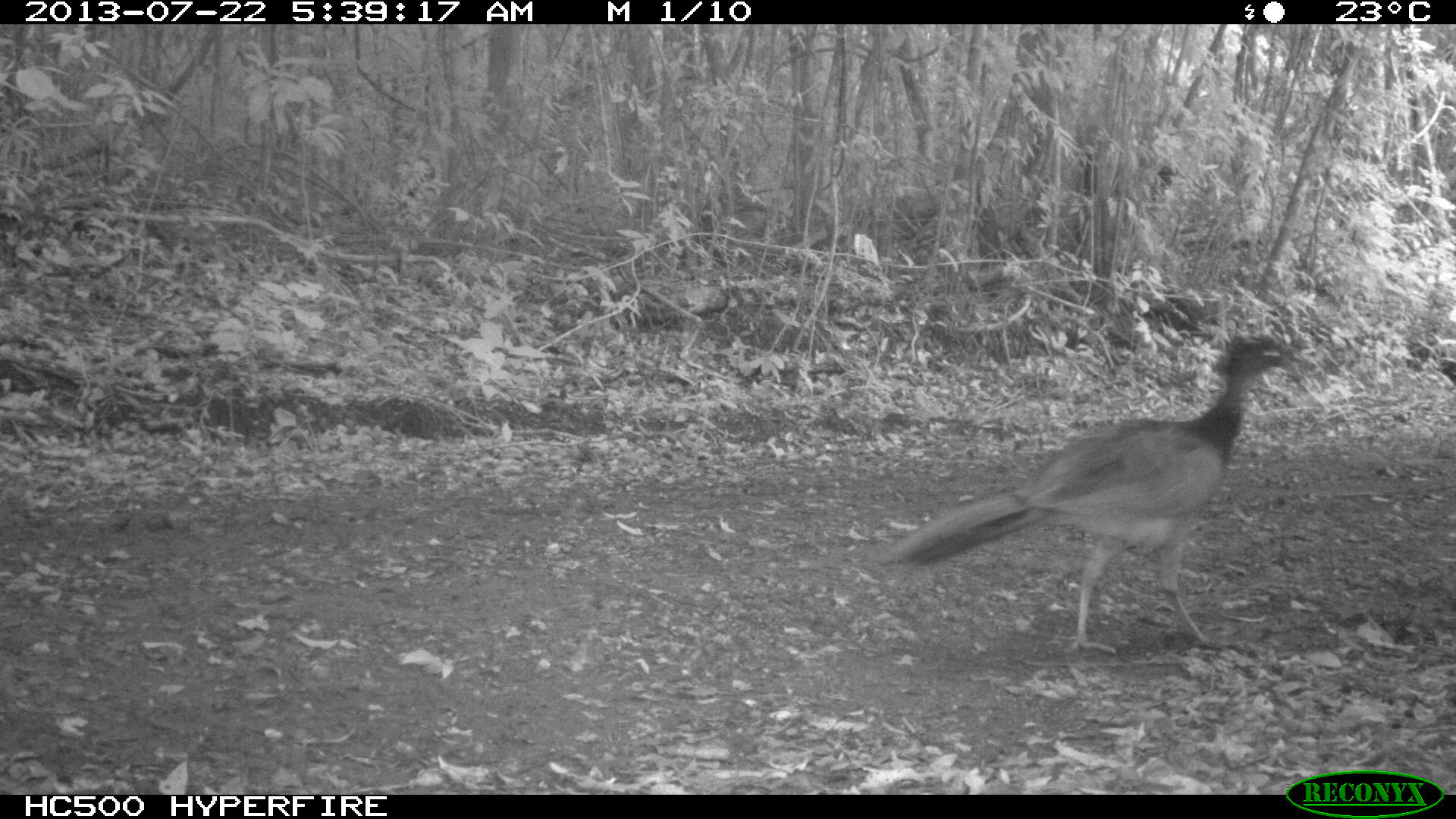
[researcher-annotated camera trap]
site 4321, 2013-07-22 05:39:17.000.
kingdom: Animalia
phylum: Chordata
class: Aves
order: Galliformes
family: Cracidae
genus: Crax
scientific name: Crax rubra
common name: great curassow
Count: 1.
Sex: female.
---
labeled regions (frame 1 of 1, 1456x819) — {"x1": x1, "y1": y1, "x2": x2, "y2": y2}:
crax rubra: {"x1": 879, "y1": 334, "x2": 1304, "y2": 662}